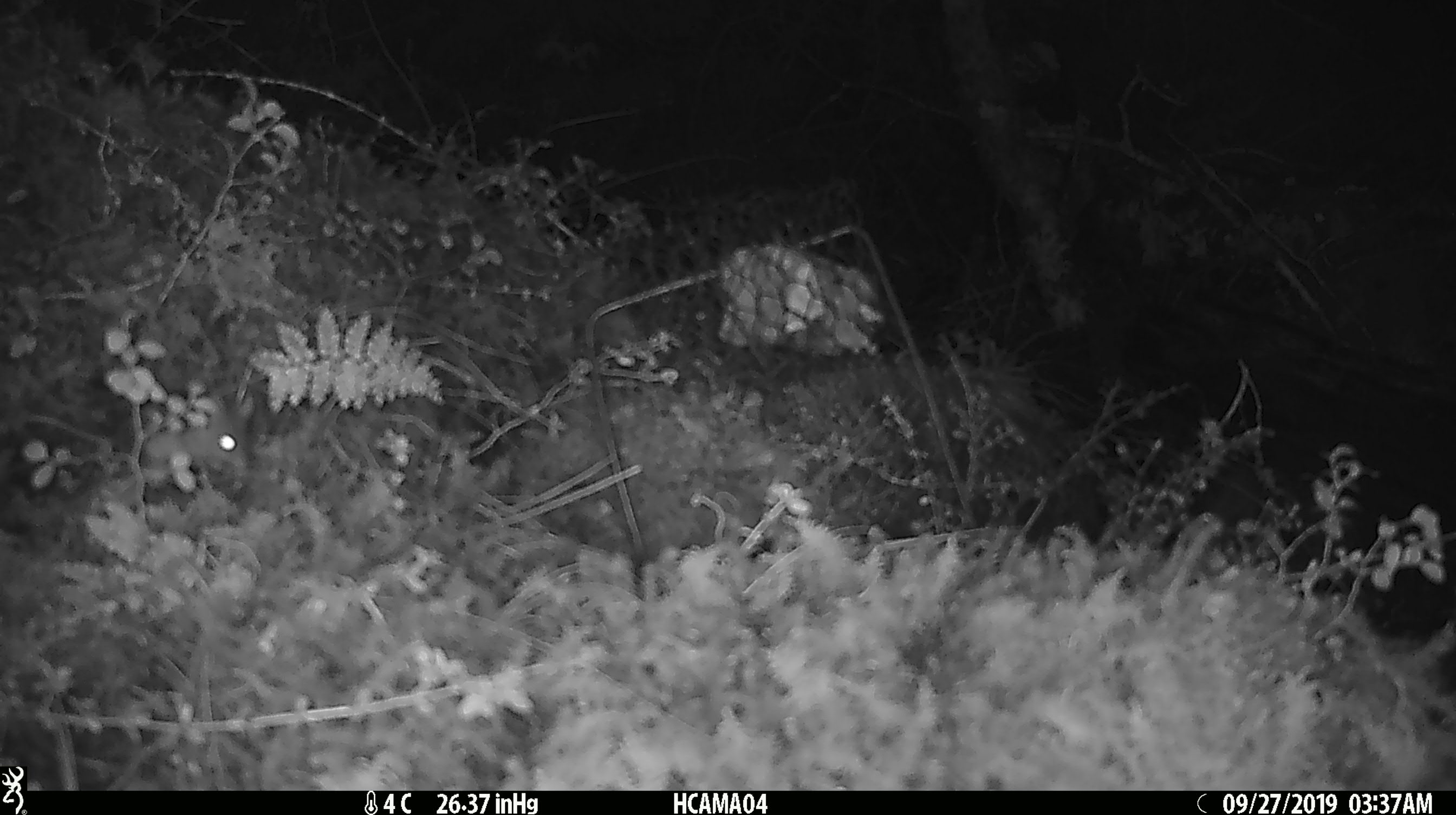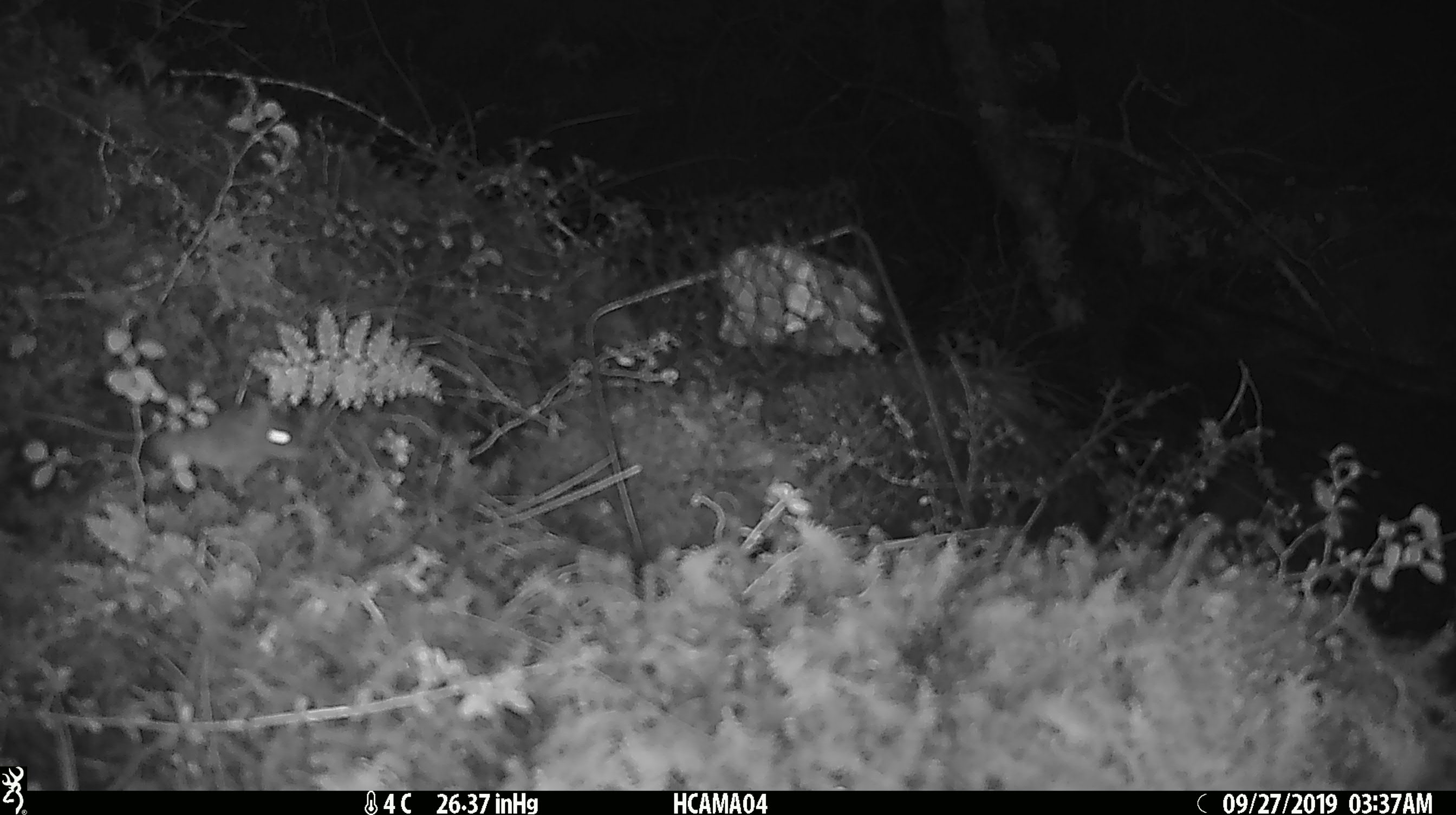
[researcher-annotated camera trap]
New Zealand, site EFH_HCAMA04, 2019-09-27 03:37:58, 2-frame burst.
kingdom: Animalia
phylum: Chordata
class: Mammalia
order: Rodentia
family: Muridae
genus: Mus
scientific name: Mus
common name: mouse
Mouse (Mus).